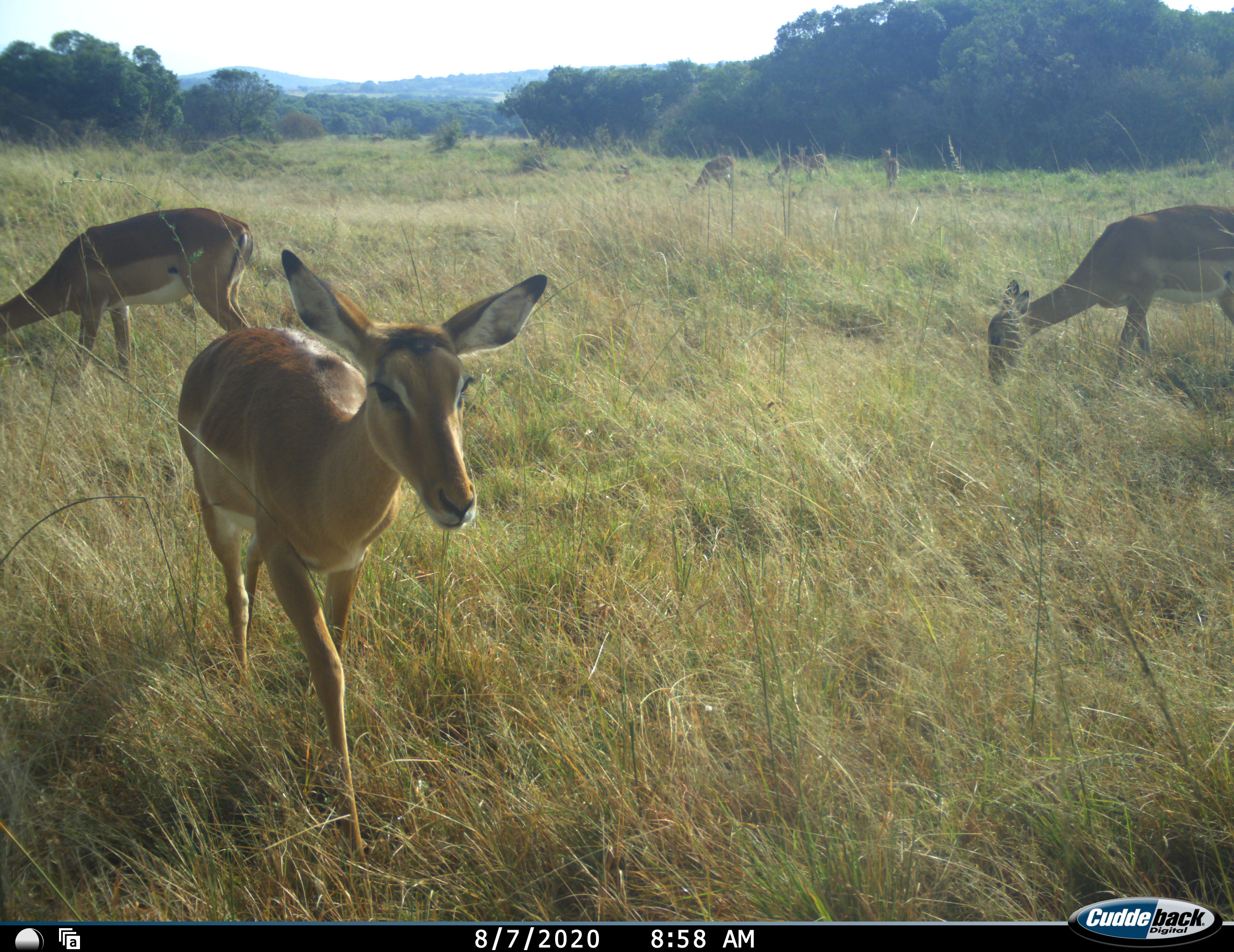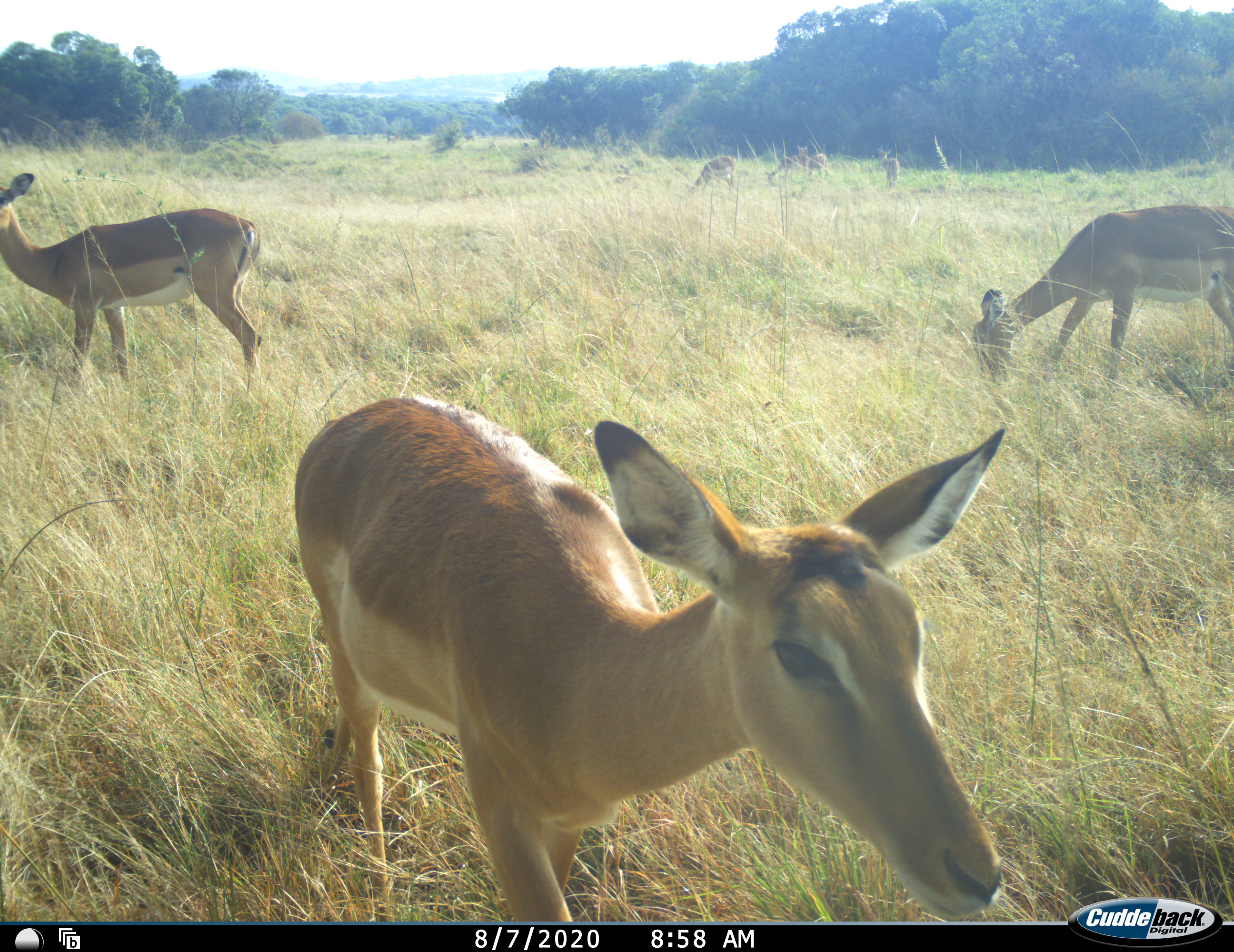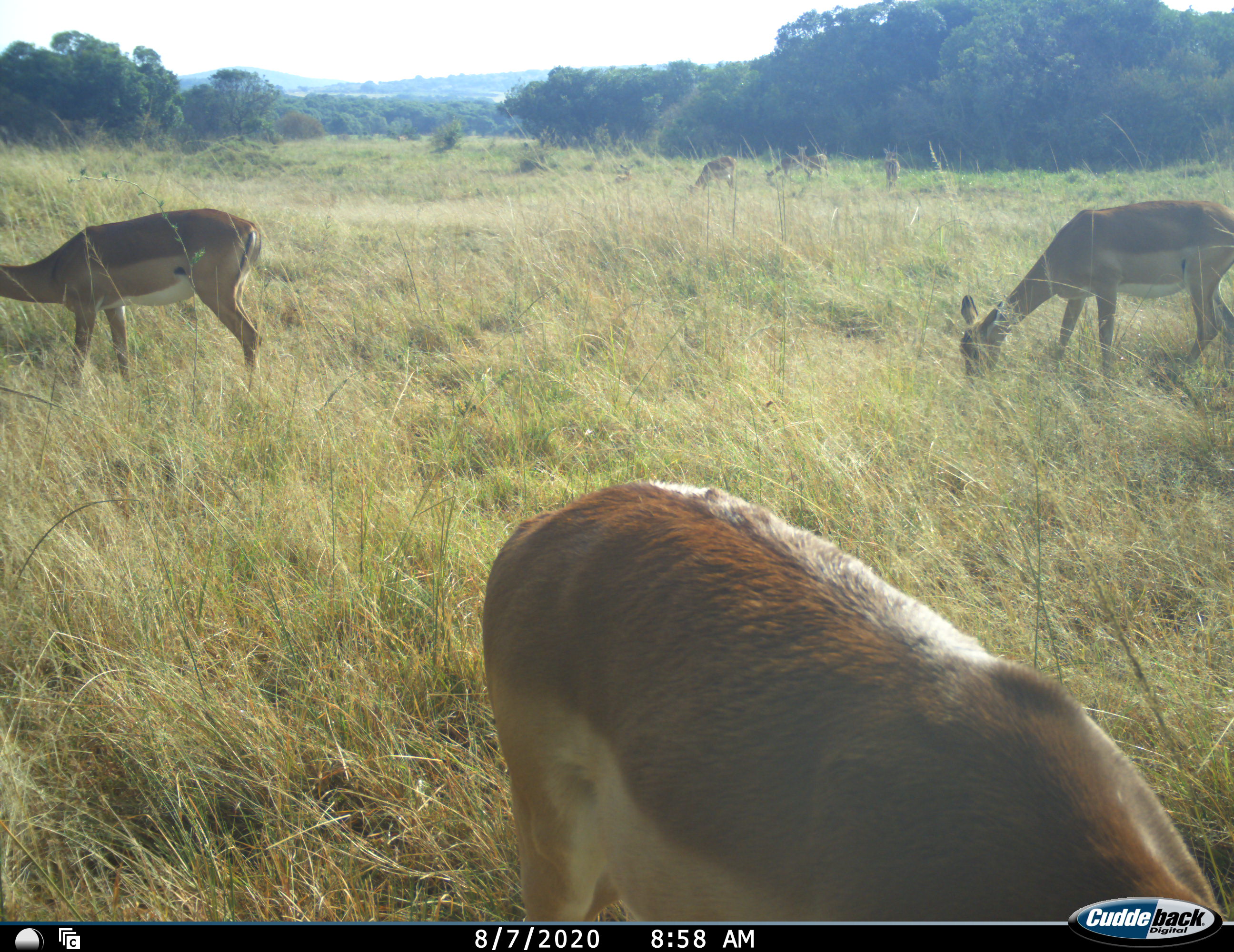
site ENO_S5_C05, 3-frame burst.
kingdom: Animalia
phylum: Chordata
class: Mammalia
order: Artiodactyla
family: Bovidae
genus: Aepyceros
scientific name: Aepyceros melampus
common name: impala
Impala (Aepyceros melampus), count 8. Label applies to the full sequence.